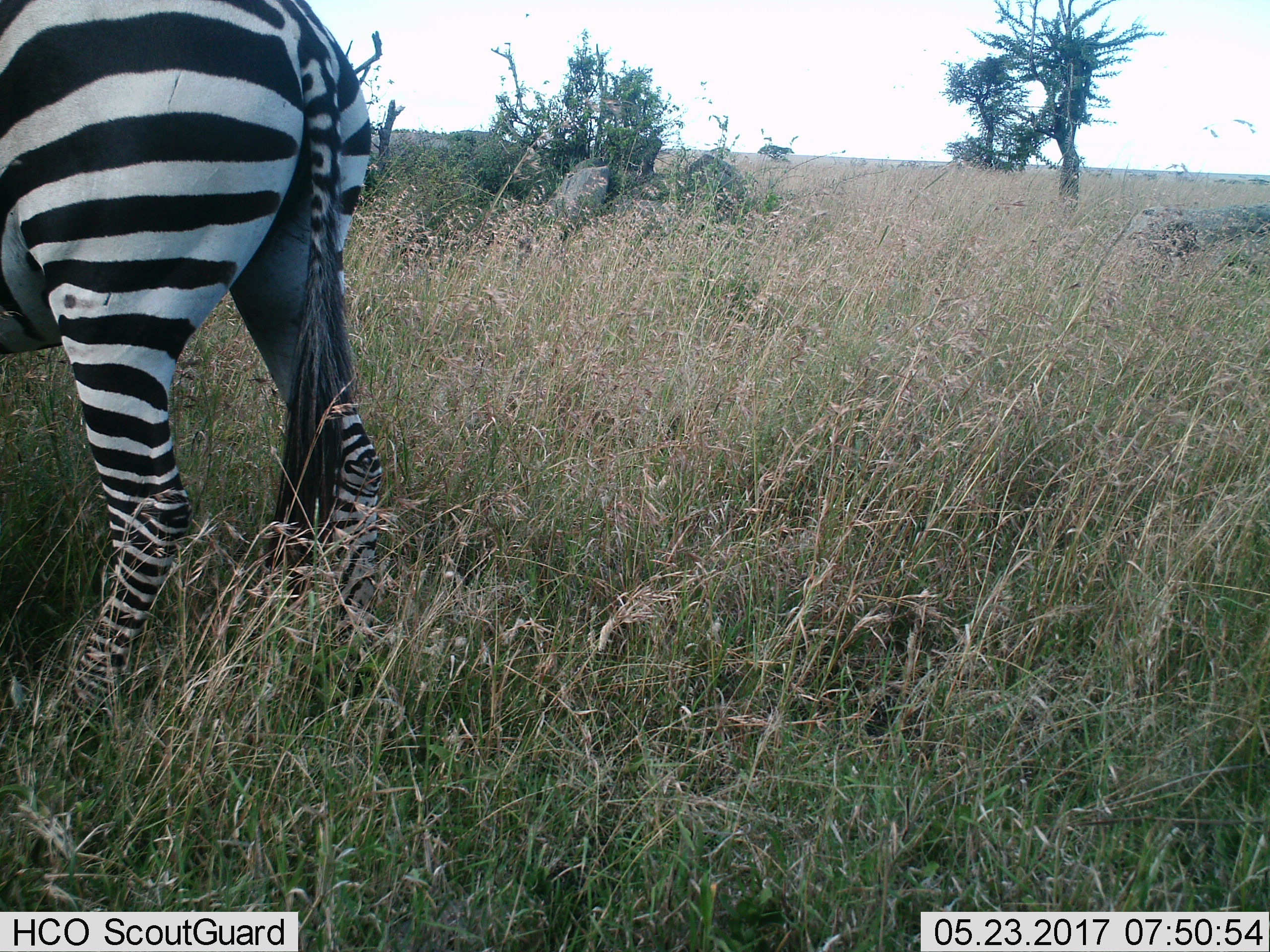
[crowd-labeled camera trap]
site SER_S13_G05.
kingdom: Animalia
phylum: Chordata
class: Mammalia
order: Perissodactyla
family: Equidae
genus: Equus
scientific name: Equus quagga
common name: plains zebra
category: zebraplains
Zebraplains (plains zebra) (Equus quagga), count 1. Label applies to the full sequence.